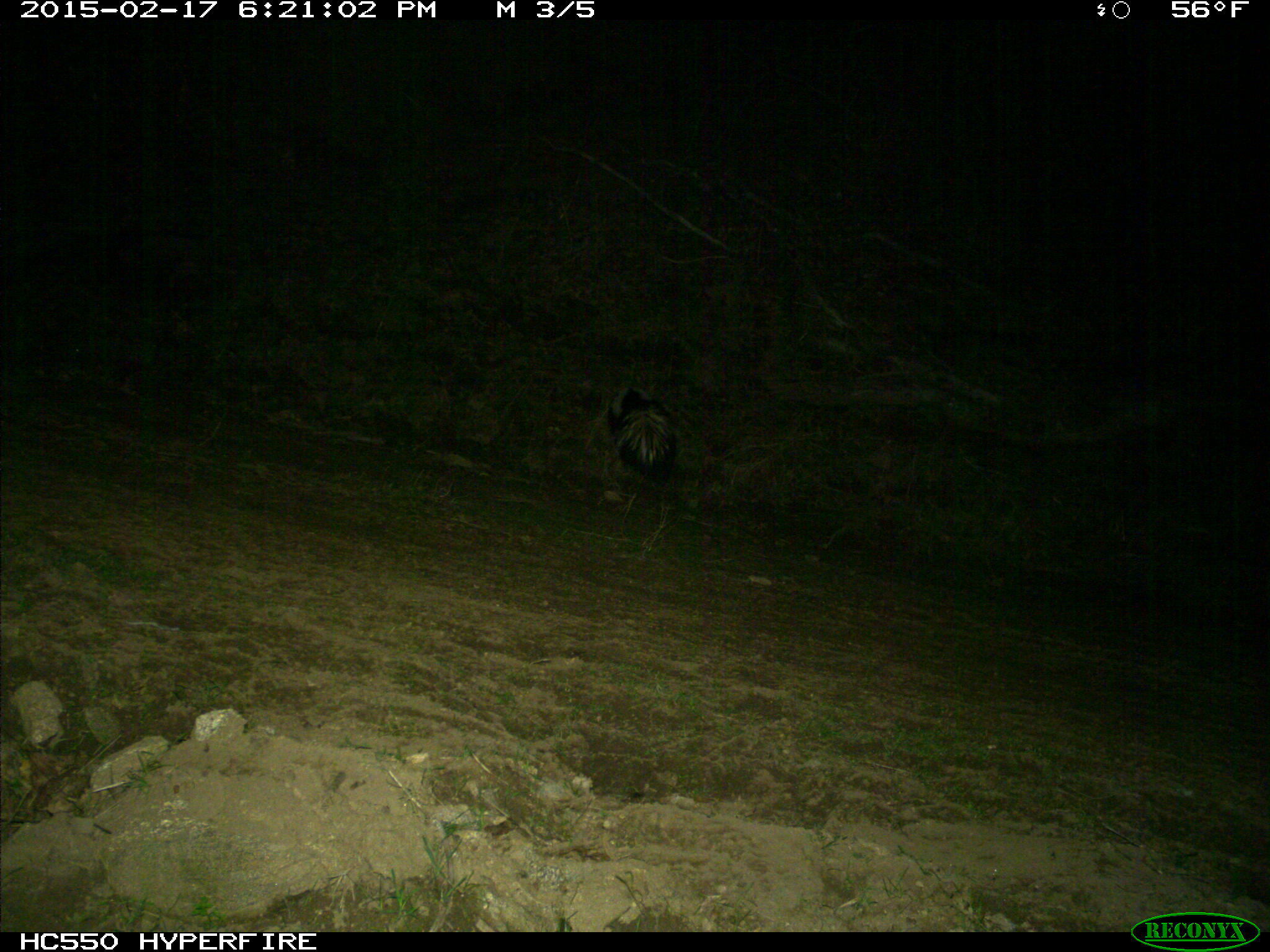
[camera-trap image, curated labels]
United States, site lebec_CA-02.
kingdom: Animalia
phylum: Chordata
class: Mammalia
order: Carnivora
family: Mephitidae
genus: Mephitis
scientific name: Mephitis mephitis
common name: striped skunk